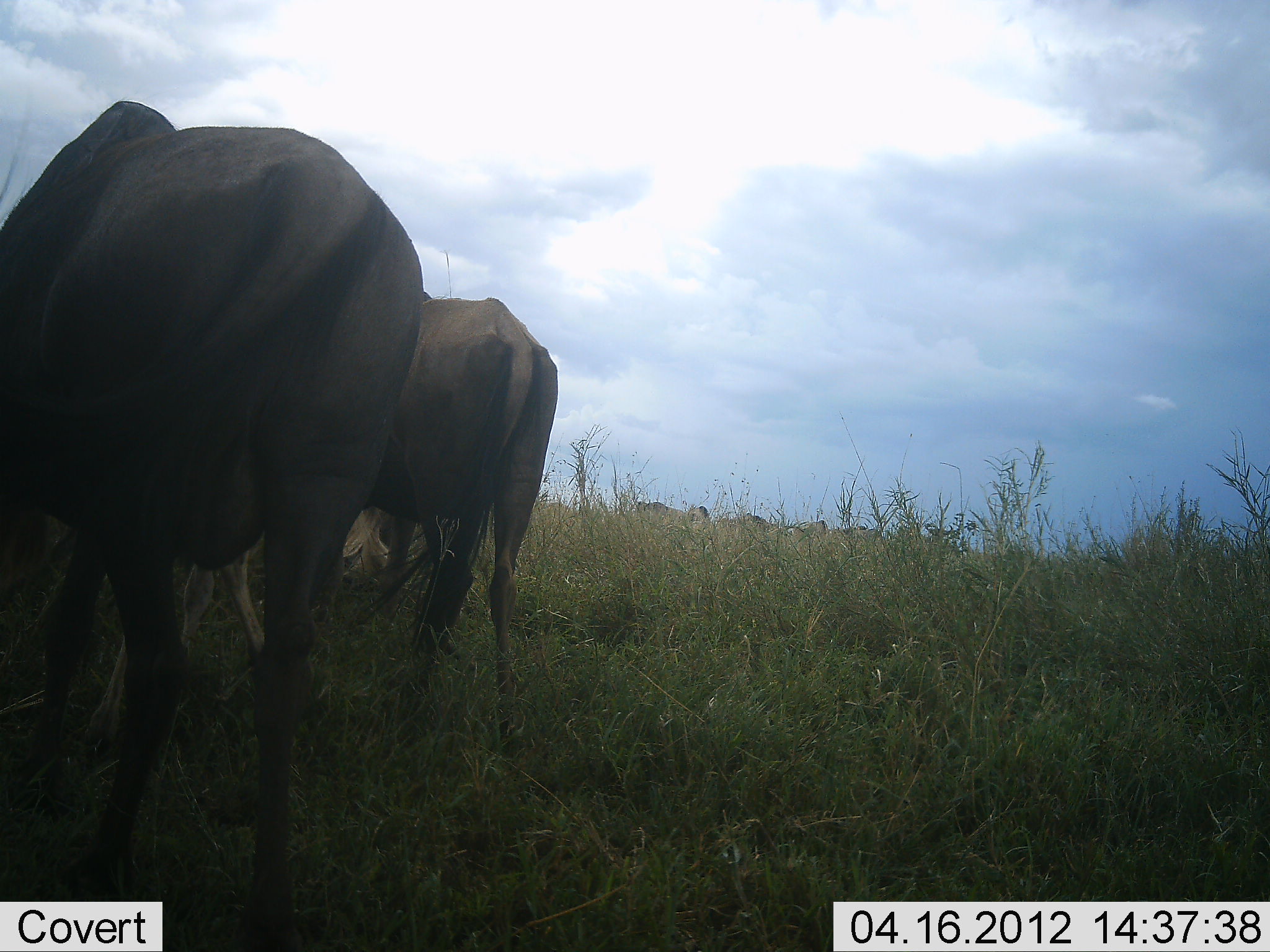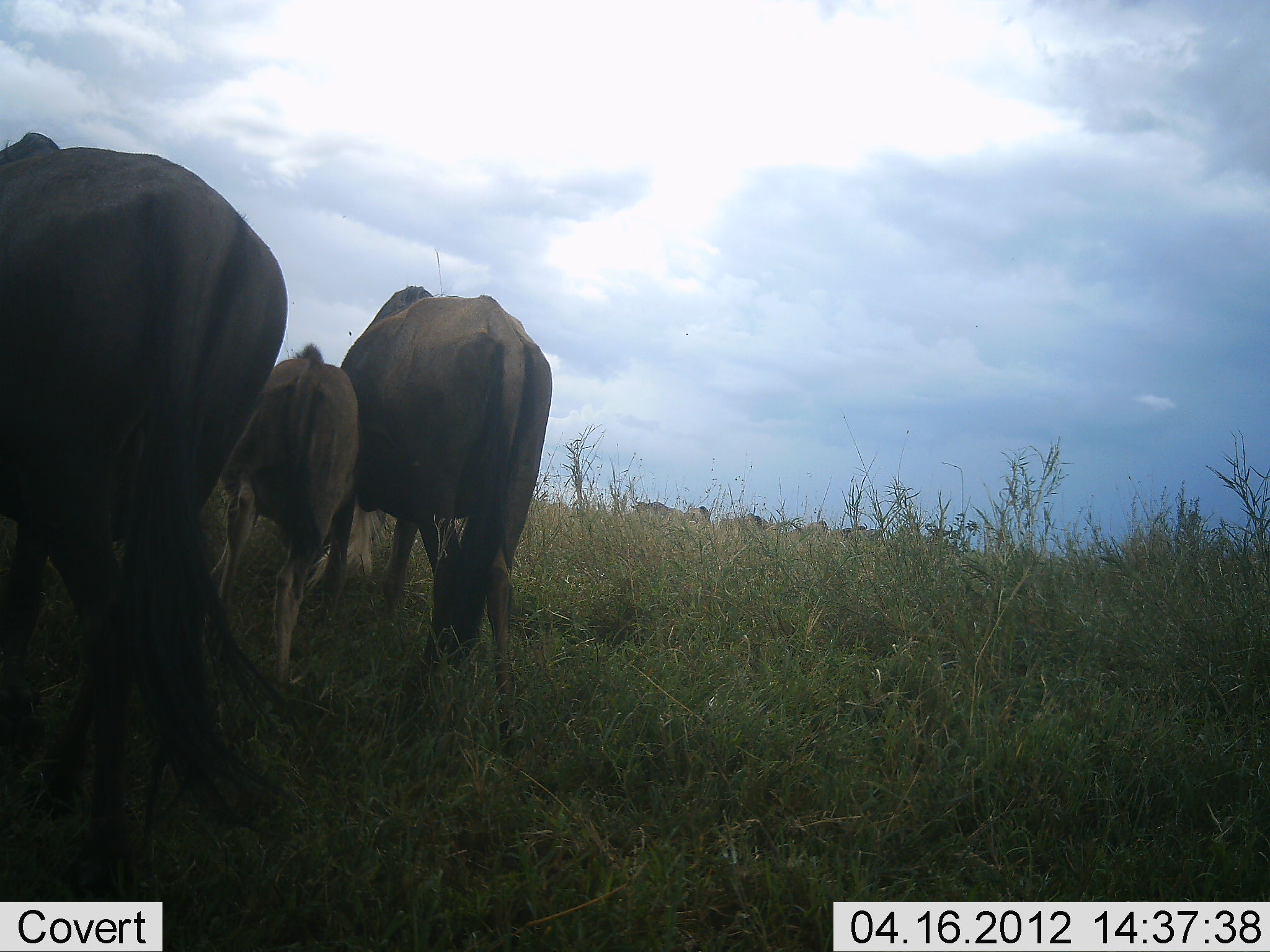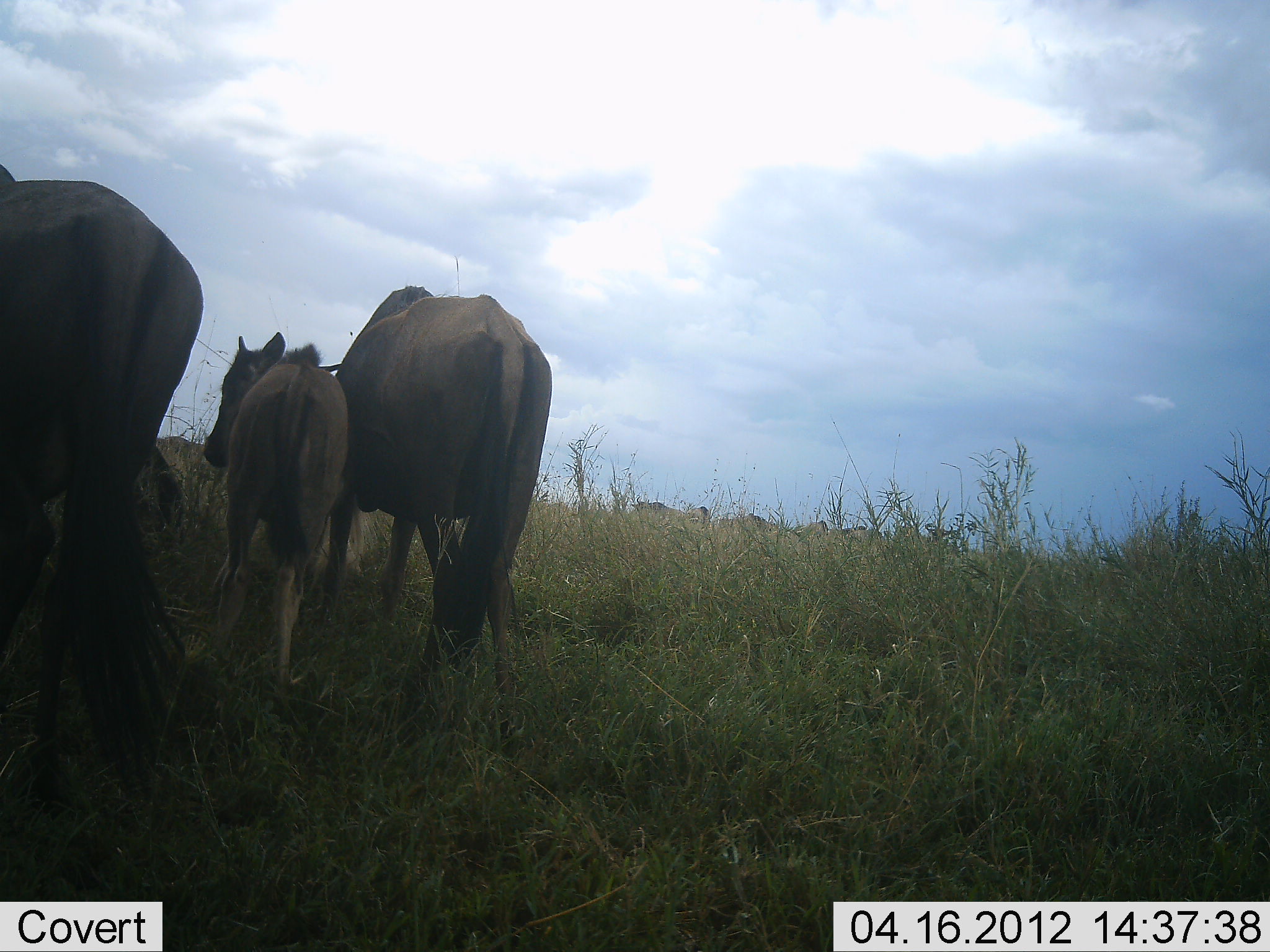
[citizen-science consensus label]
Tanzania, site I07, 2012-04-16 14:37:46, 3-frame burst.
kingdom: Animalia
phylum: Chordata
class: Mammalia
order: Artiodactyla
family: Bovidae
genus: Connochaetes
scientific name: Connochaetes taurinus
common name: blue wildebeest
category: wildebeest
Wildebeest (blue wildebeest) (Connochaetes taurinus), count 4. Behavior (volunteer vote fractions): standing 50%, resting 0%, moving 64%, interacting 0%. Young present (vote fraction): 86%. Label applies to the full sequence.